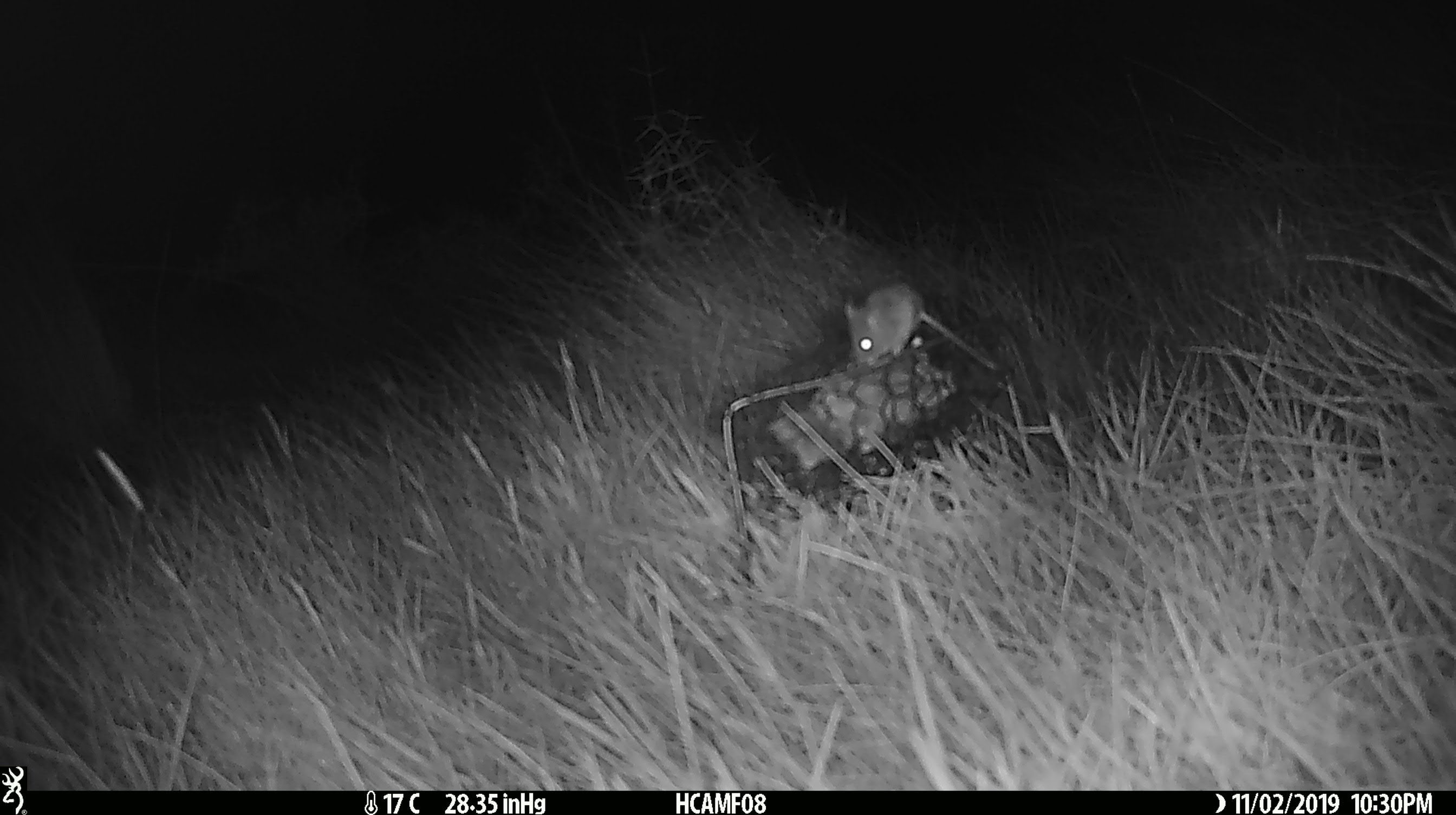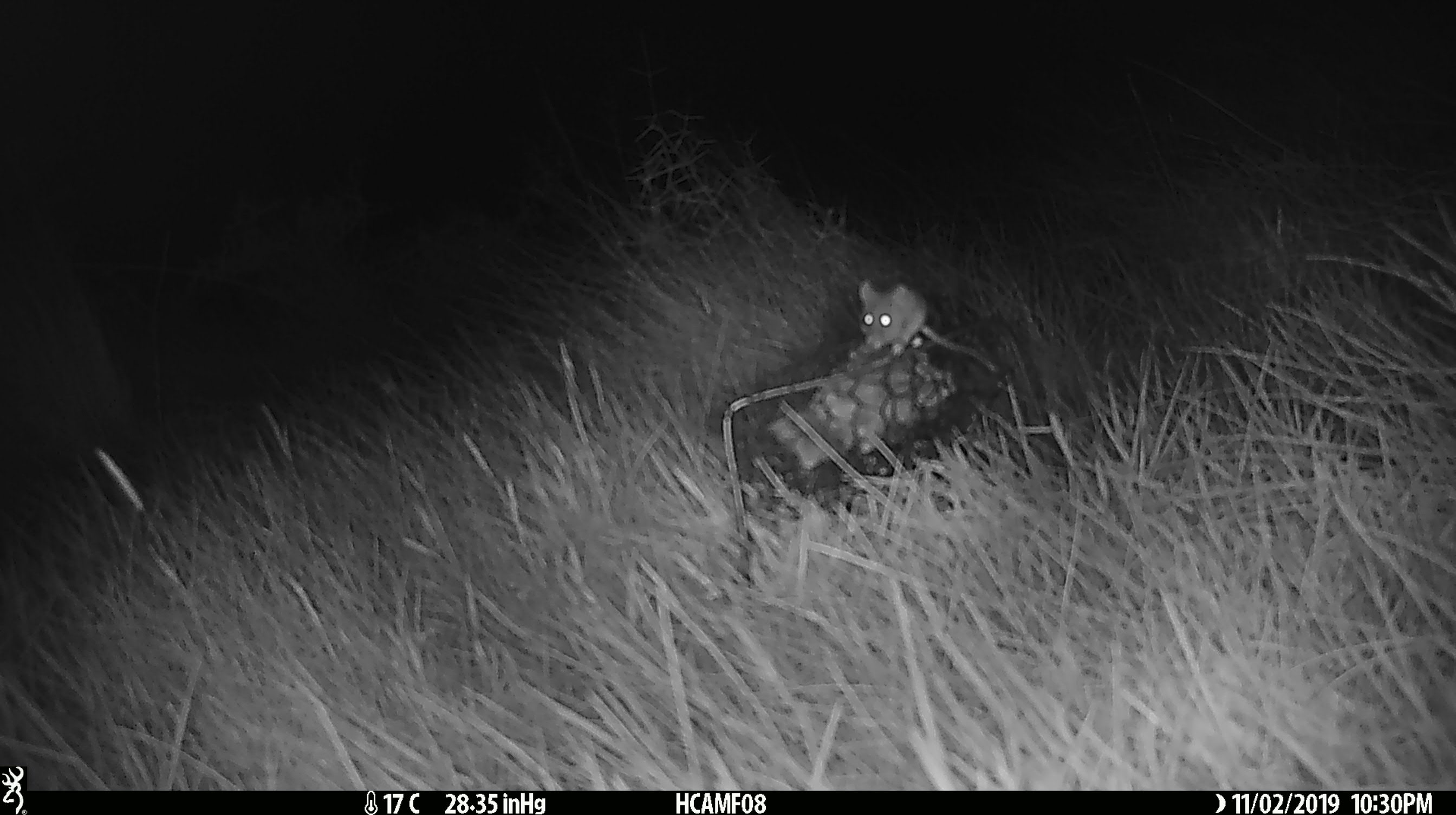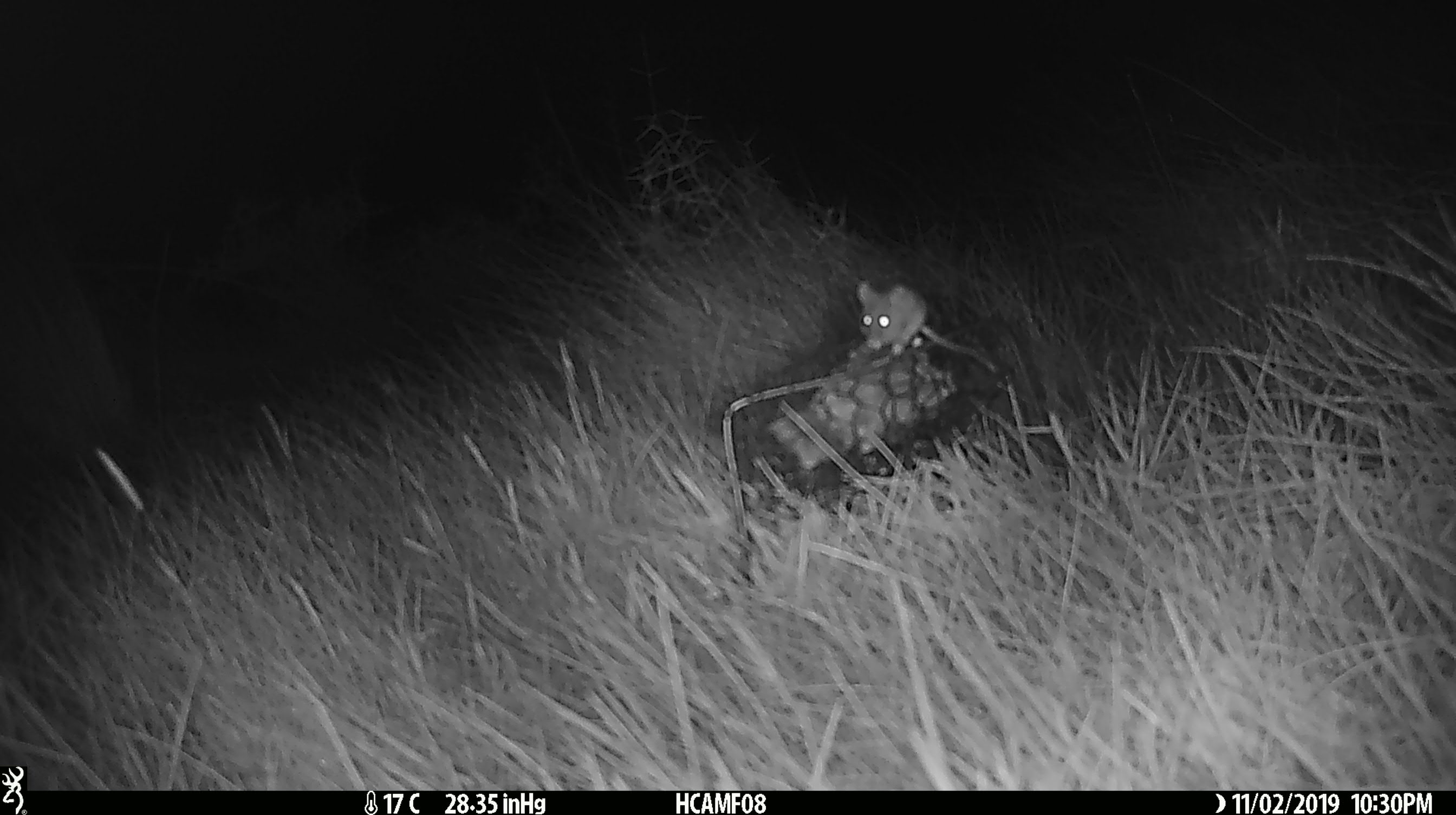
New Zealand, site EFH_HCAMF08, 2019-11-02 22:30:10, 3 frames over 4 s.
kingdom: Animalia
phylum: Chordata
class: Mammalia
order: Rodentia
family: Muridae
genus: Mus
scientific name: Mus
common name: mouse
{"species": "mouse (Mus)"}